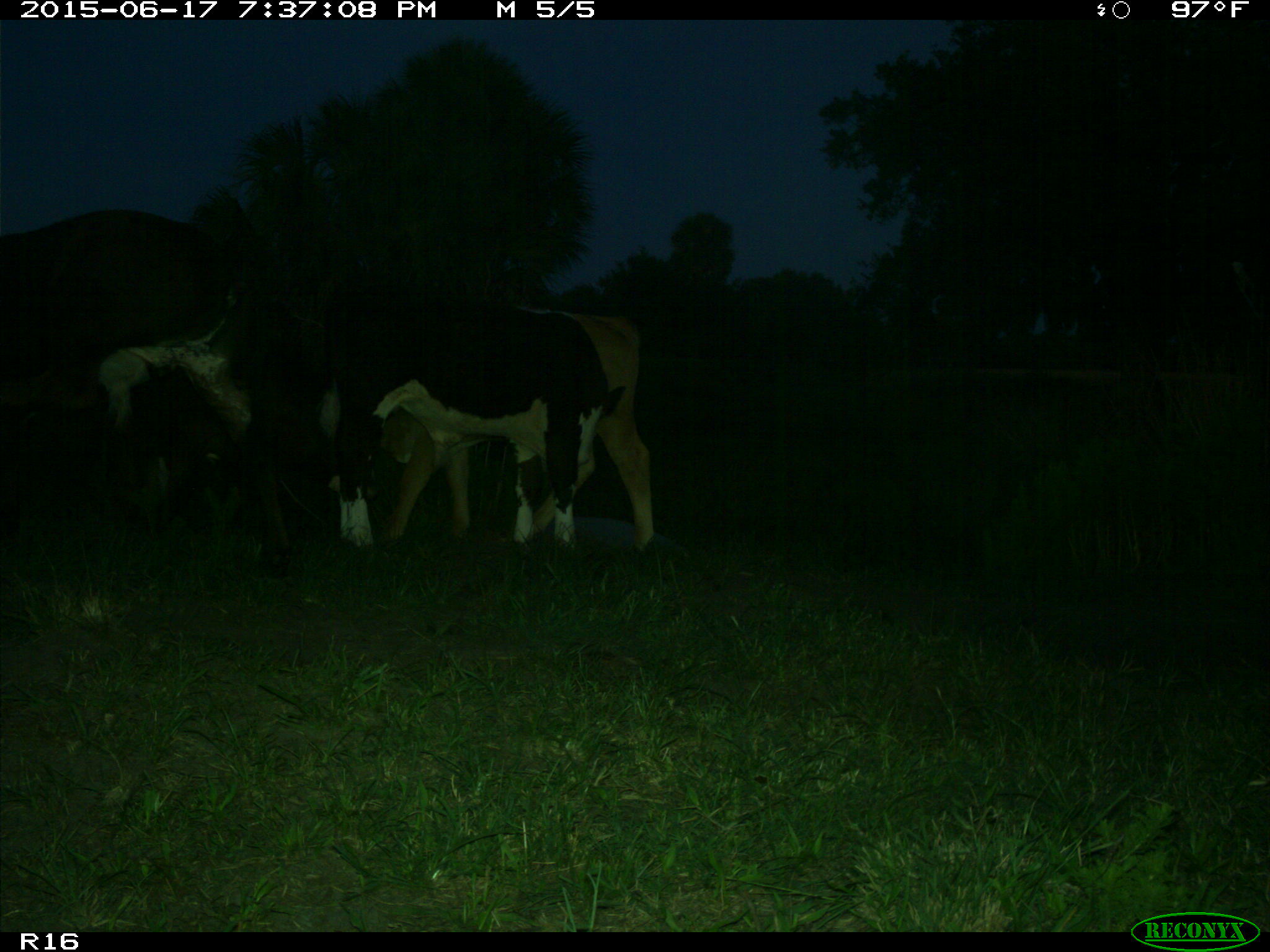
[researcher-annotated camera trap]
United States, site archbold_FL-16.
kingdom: Animalia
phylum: Chordata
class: Mammalia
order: Artiodactyla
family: Bovidae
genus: Bos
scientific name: Bos taurus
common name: domestic cow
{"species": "Bos taurus (domestic cow)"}